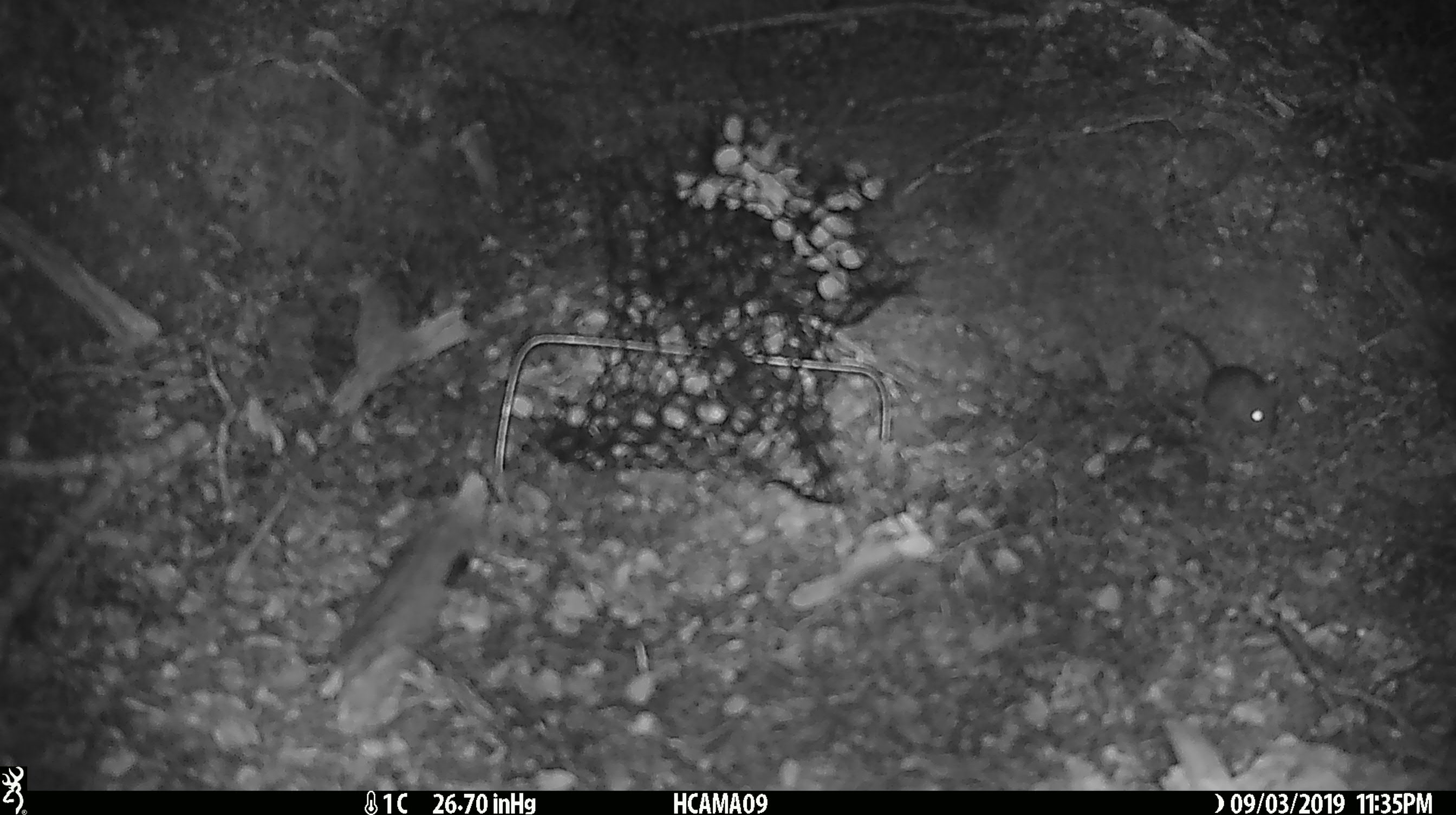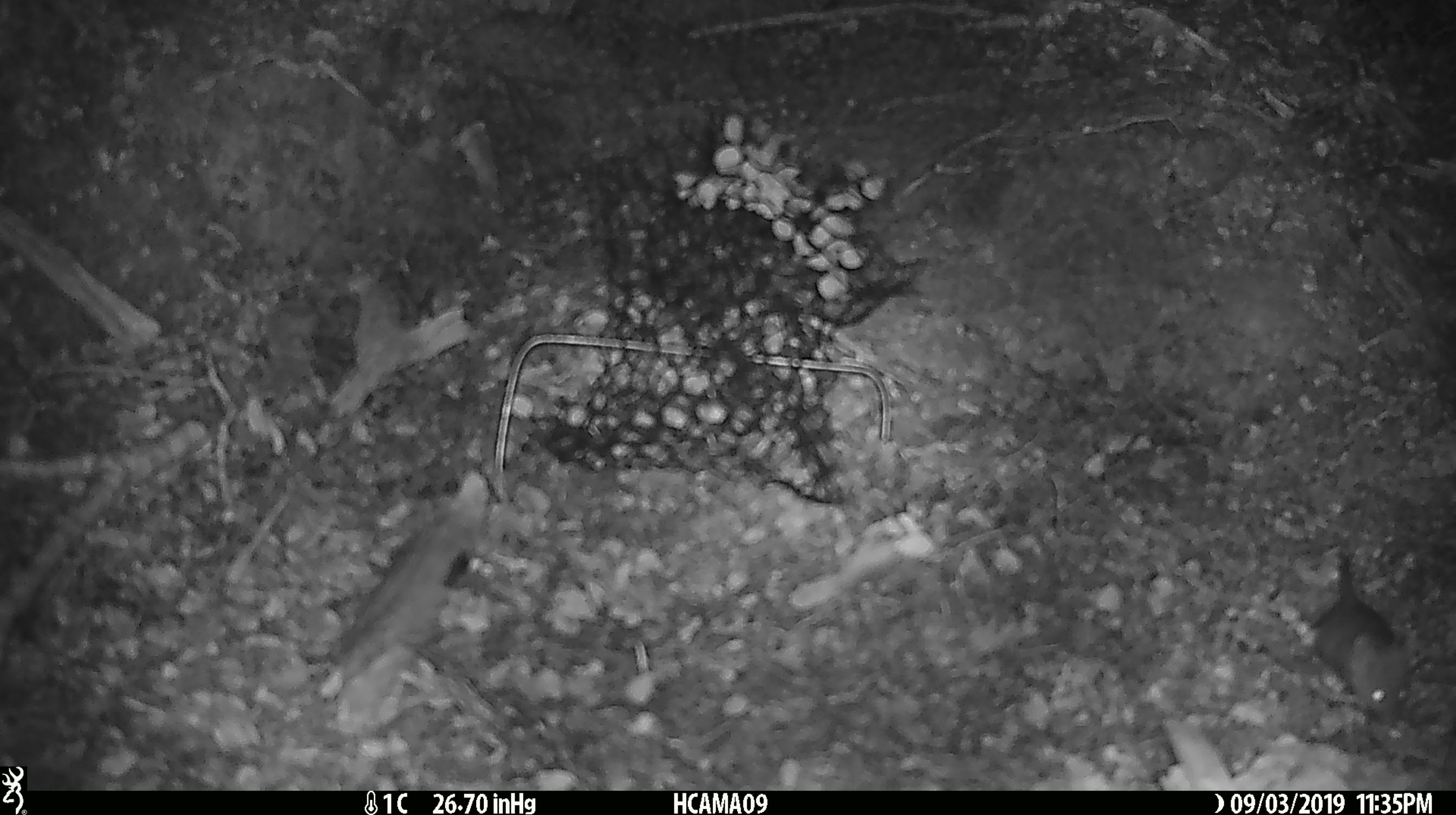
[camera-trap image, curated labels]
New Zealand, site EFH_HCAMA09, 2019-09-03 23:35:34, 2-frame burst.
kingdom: Animalia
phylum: Chordata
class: Mammalia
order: Rodentia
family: Muridae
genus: Mus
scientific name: Mus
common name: mouse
Mouse (Mus).